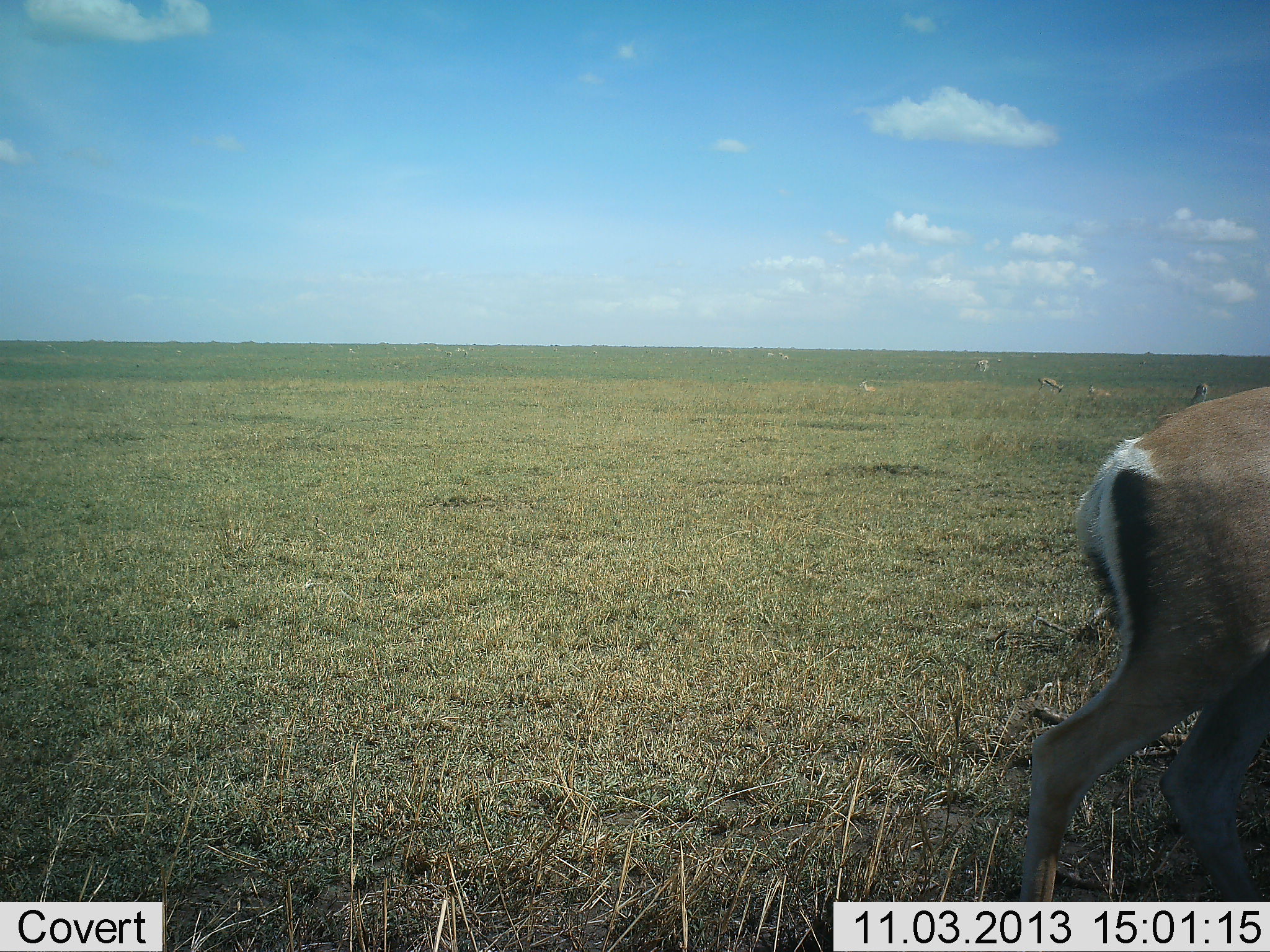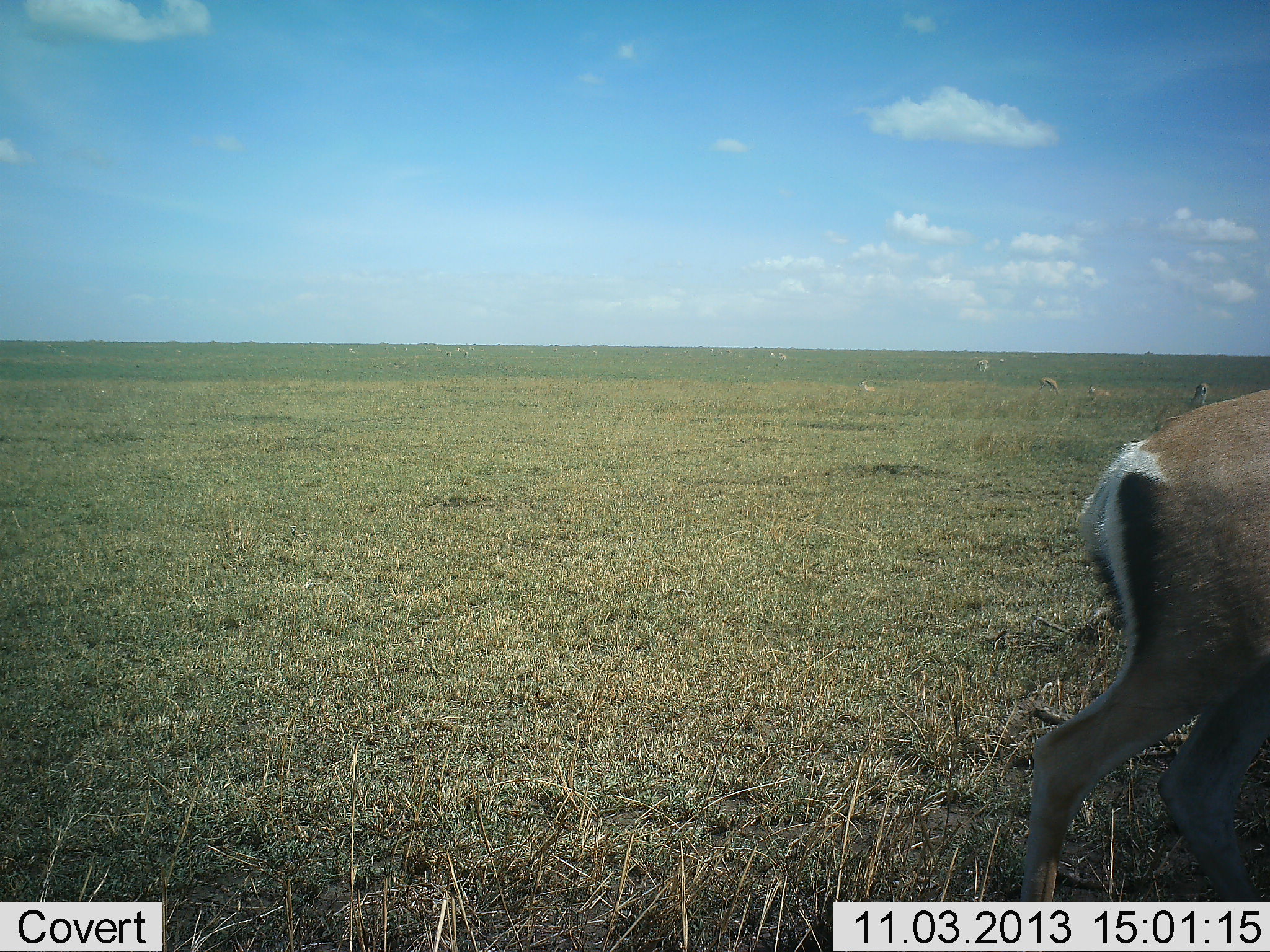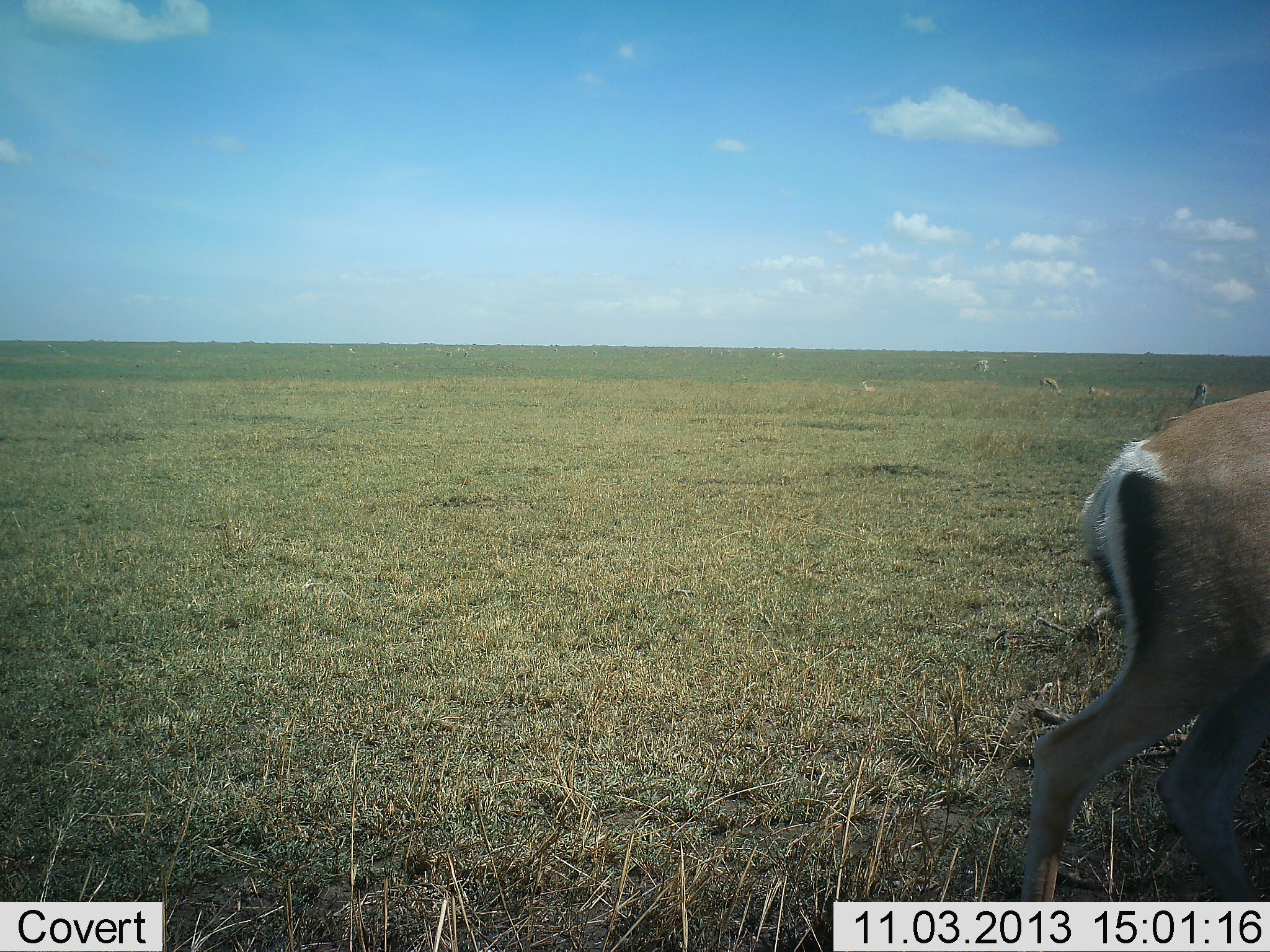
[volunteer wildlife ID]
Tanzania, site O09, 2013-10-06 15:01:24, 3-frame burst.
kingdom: Animalia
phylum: Chordata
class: Mammalia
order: Artiodactyla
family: Bovidae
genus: Nanger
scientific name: Nanger granti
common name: grant's gazelle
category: gazellegrants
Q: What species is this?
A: Gazellegrants (grant's gazelle) (Nanger granti).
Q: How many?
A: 5.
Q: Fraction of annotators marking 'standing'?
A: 50%.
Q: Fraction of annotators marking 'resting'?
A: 30%.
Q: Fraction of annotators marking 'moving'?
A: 40%.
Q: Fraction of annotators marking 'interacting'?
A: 0%.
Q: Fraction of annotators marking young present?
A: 0%.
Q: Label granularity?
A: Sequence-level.